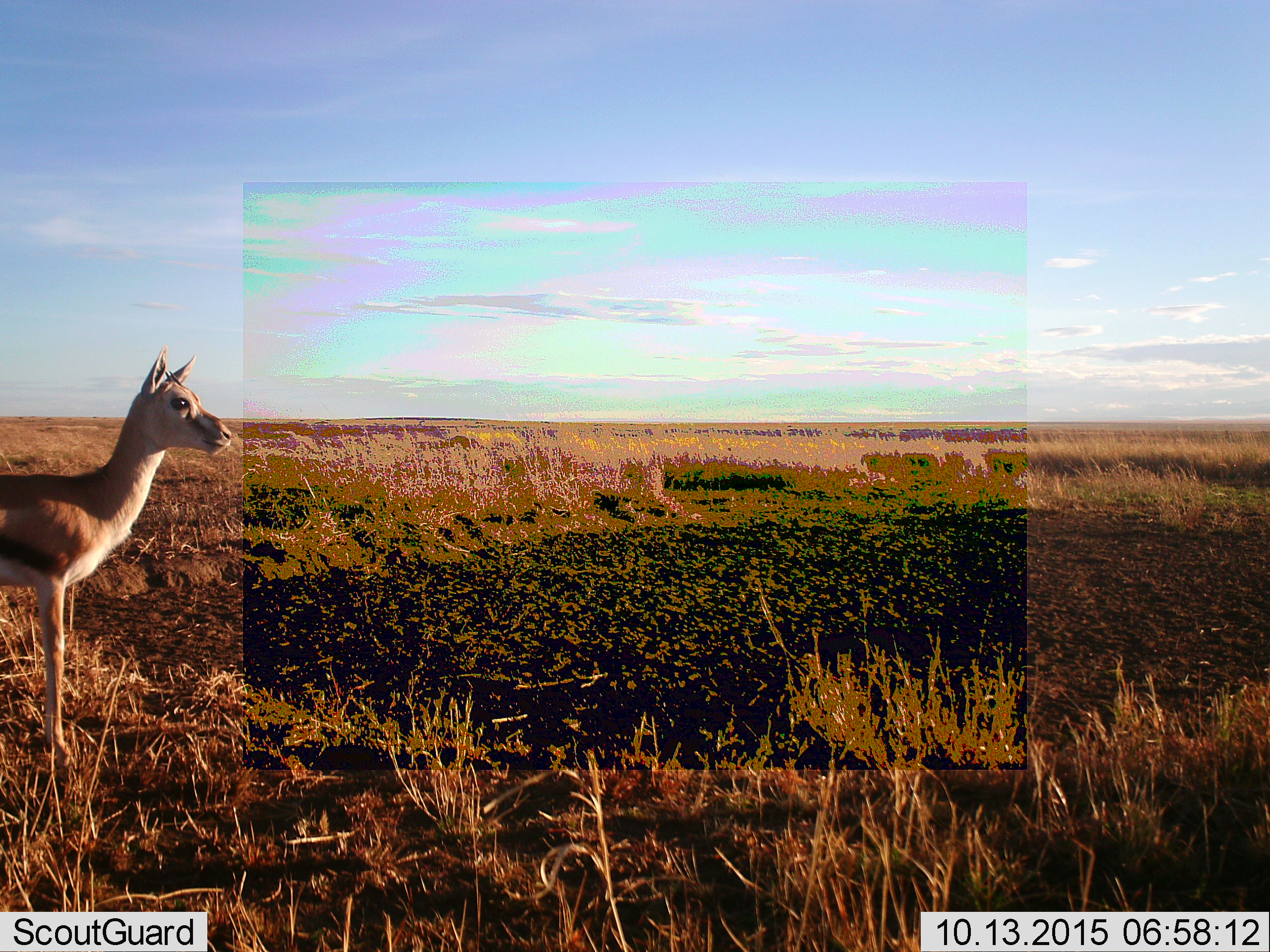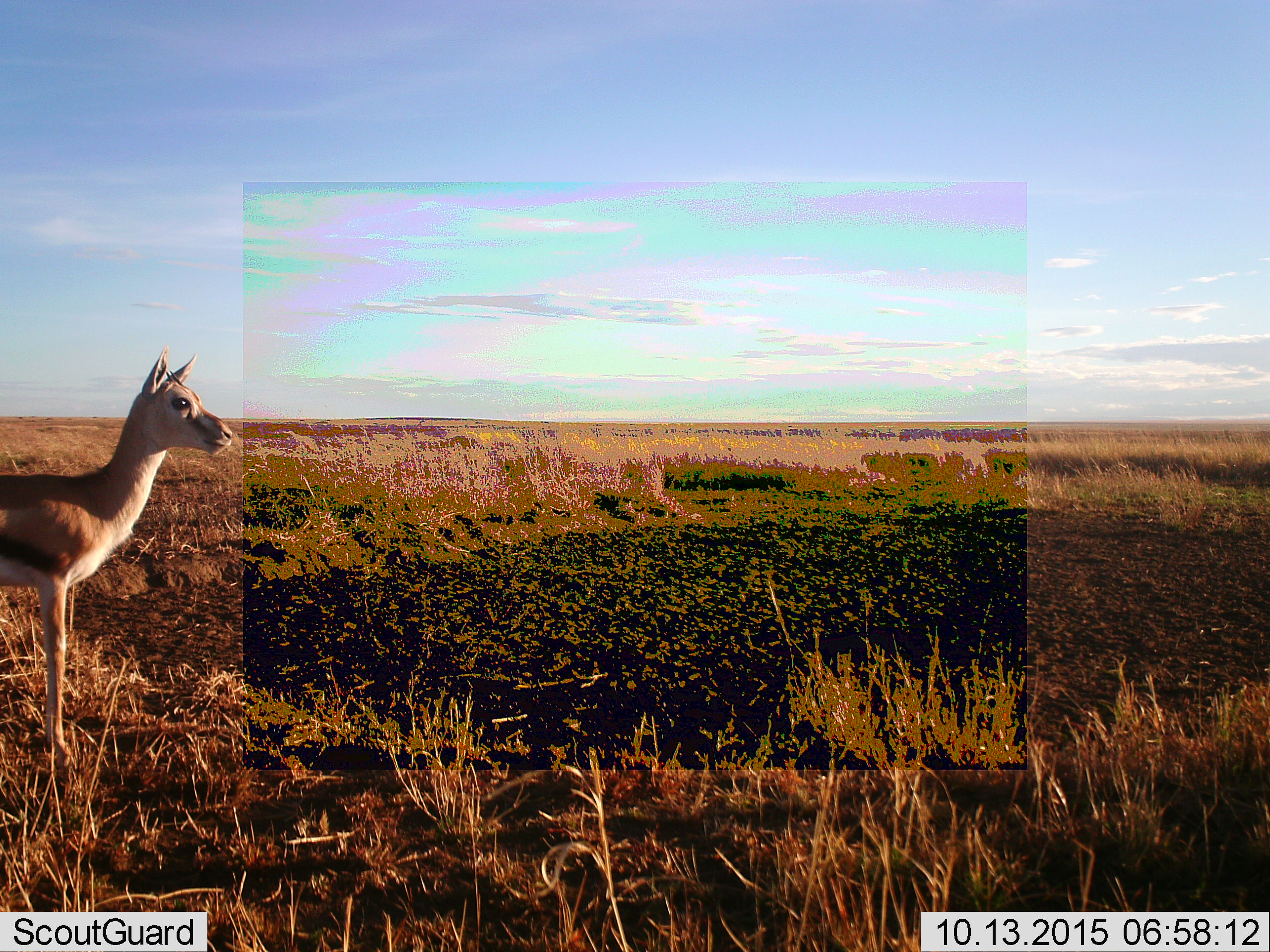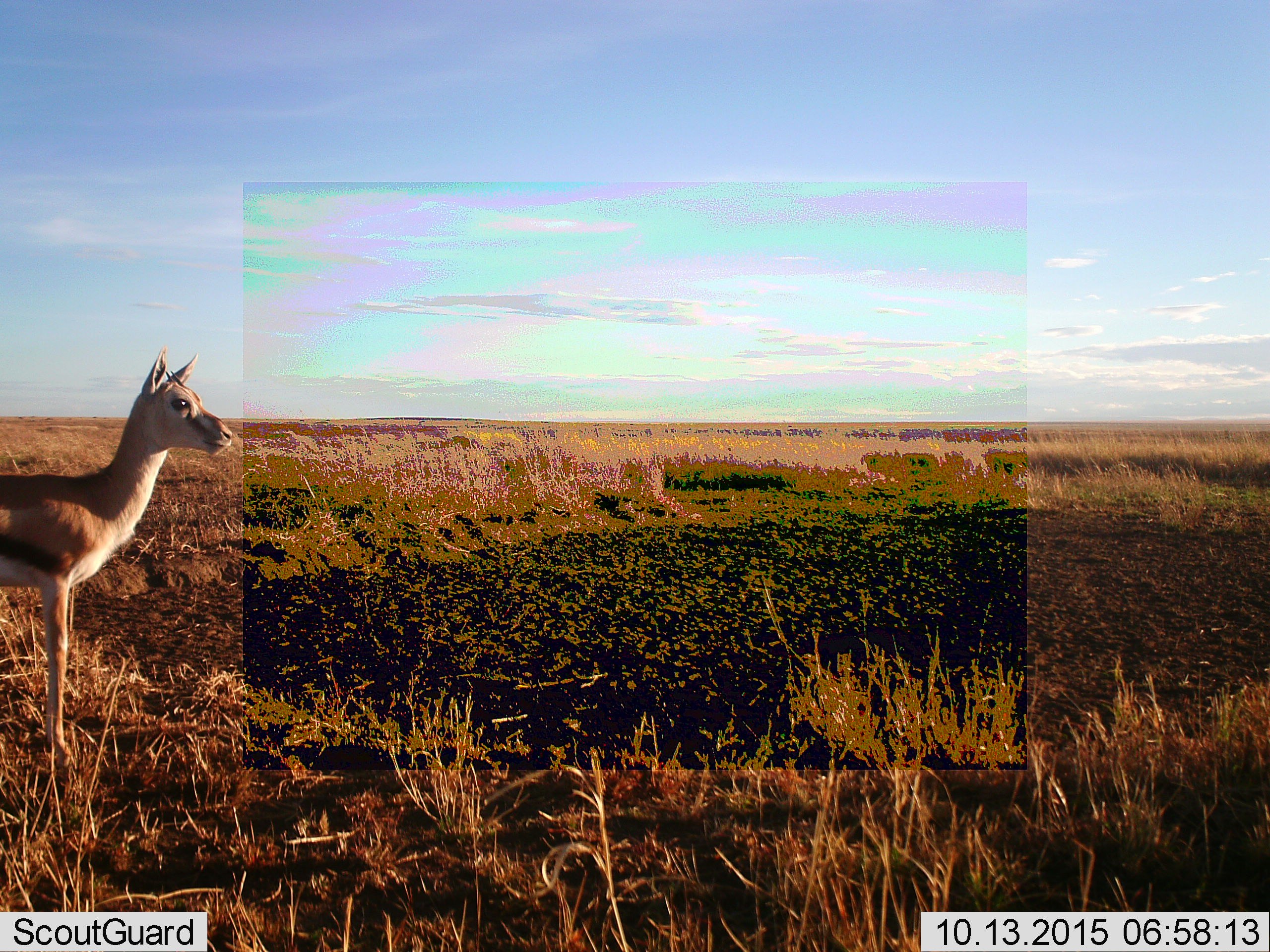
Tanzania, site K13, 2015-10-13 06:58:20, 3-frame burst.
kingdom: Animalia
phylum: Chordata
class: Mammalia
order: Artiodactyla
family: Bovidae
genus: Eudorcas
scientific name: Eudorcas thomsonii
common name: thomson's gazelle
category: gazellethomsons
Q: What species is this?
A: Gazellethomsons (thomson's gazelle) (Eudorcas thomsonii).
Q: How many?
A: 1.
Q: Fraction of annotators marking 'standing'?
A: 100%.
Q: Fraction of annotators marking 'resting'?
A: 0%.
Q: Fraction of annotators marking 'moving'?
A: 0%.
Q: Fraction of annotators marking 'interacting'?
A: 0%.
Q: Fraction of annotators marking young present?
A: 10%.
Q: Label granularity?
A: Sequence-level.